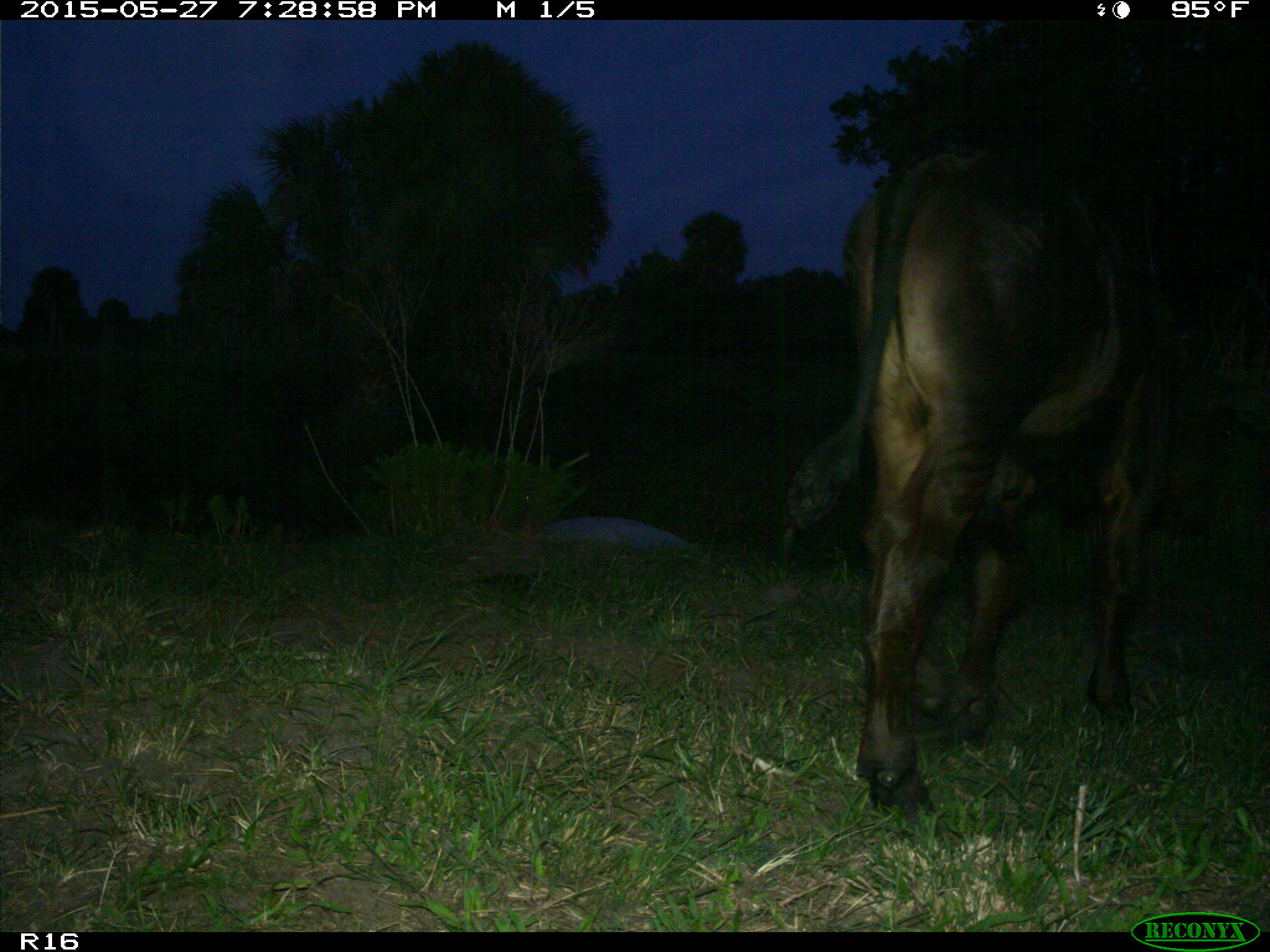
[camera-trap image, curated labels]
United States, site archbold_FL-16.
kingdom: Animalia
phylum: Chordata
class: Mammalia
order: Artiodactyla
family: Bovidae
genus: Bos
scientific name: Bos taurus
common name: domestic cow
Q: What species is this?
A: Bos taurus (domestic cow).